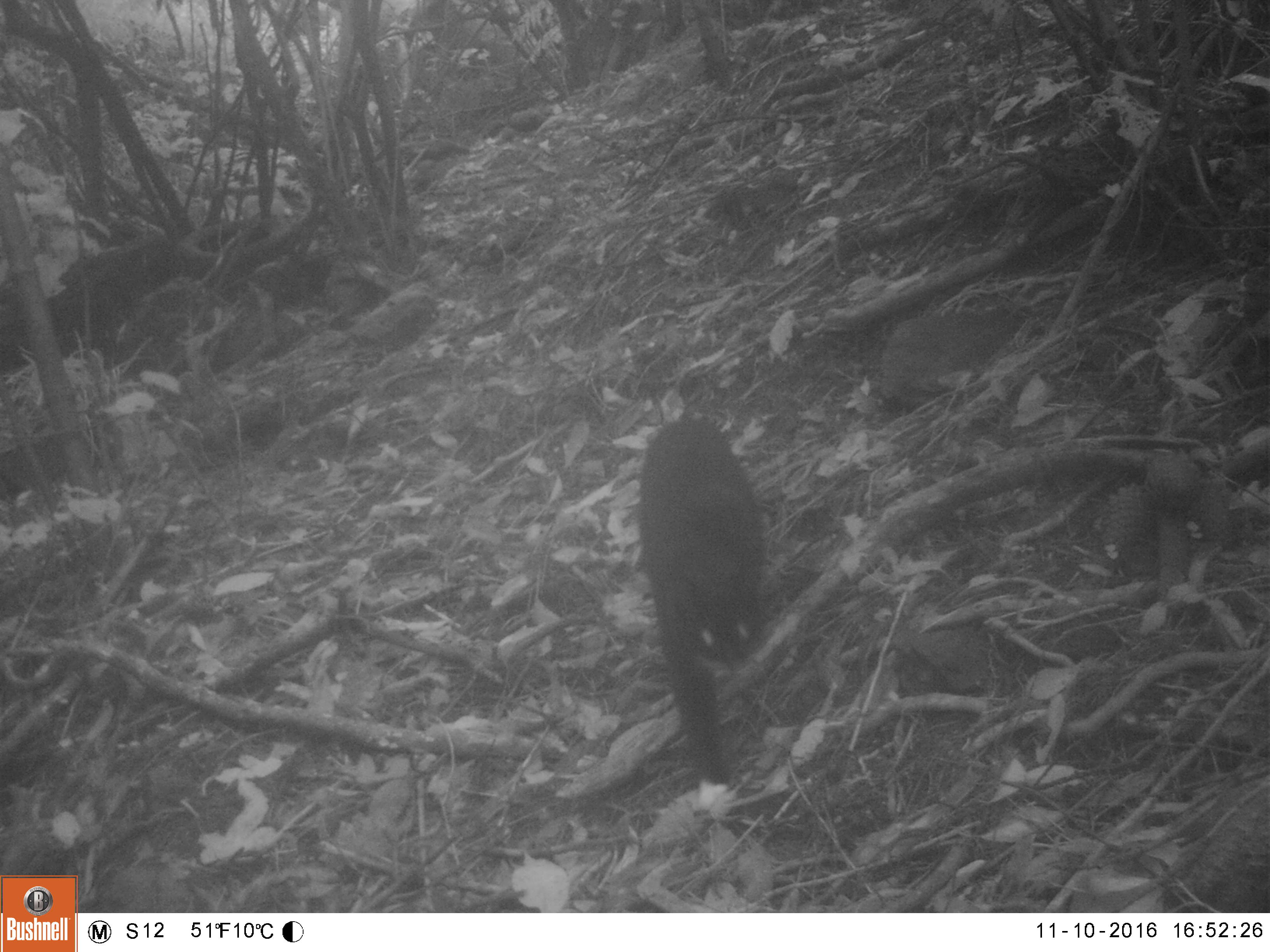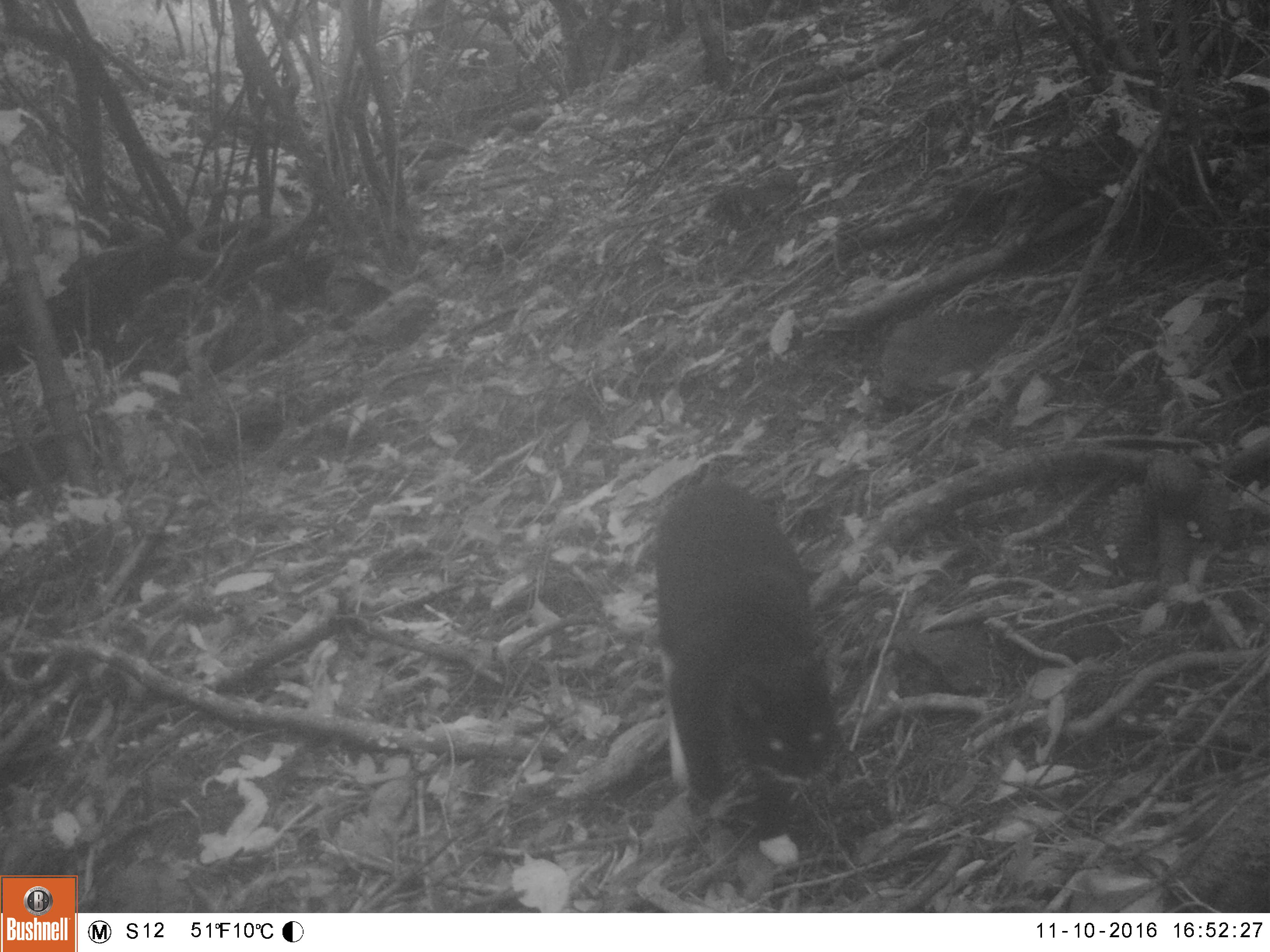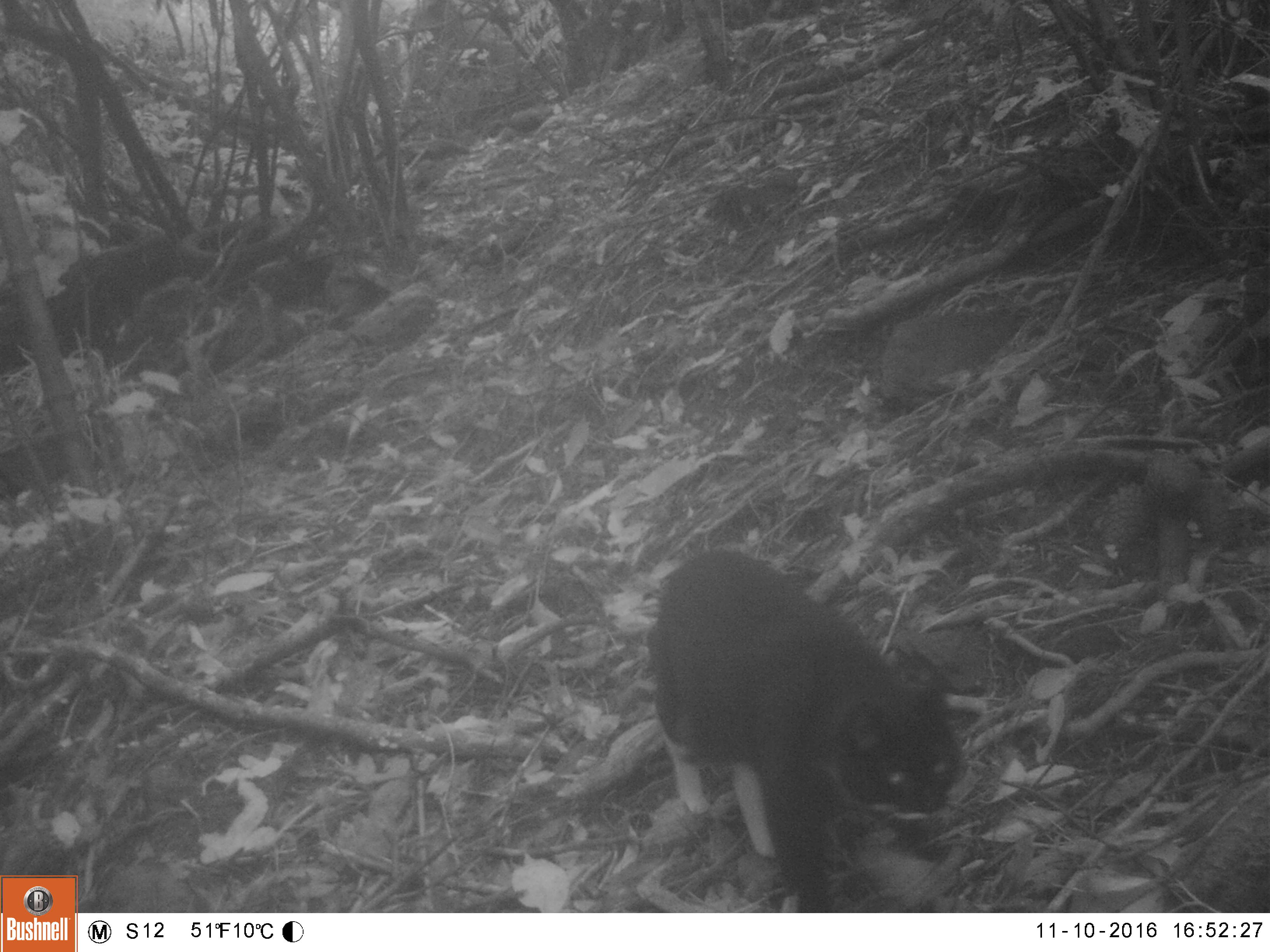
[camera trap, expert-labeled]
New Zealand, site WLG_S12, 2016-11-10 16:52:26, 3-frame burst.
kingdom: Animalia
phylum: Chordata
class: Mammalia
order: Carnivora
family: Felidae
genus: Felis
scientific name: Felis catus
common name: domestic cat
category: cat